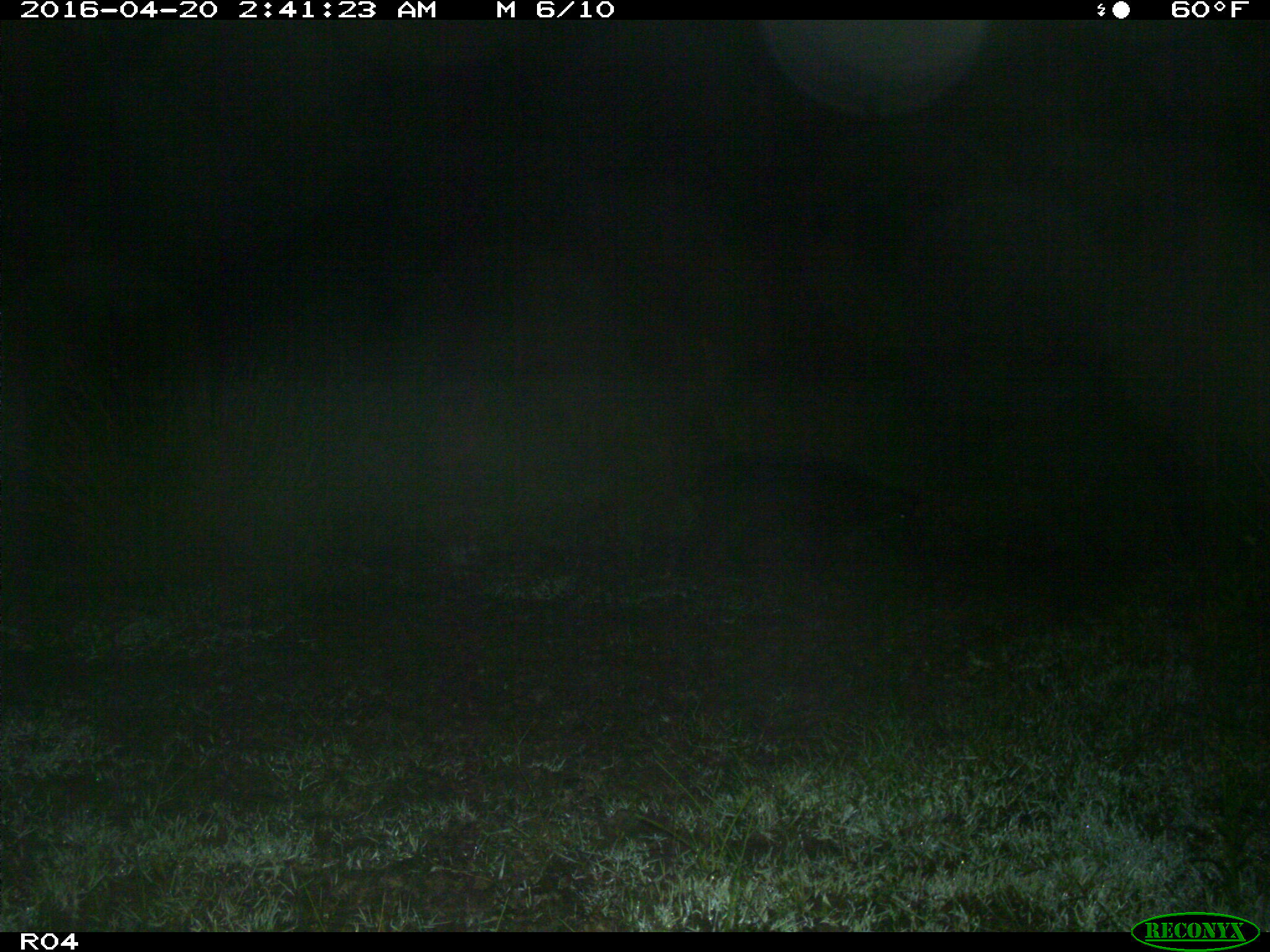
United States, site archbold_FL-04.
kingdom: Animalia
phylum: Chordata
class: Mammalia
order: Artiodactyla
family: Suidae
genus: Sus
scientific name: Sus scrofa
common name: wild boar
Sus scrofa (wild boar).